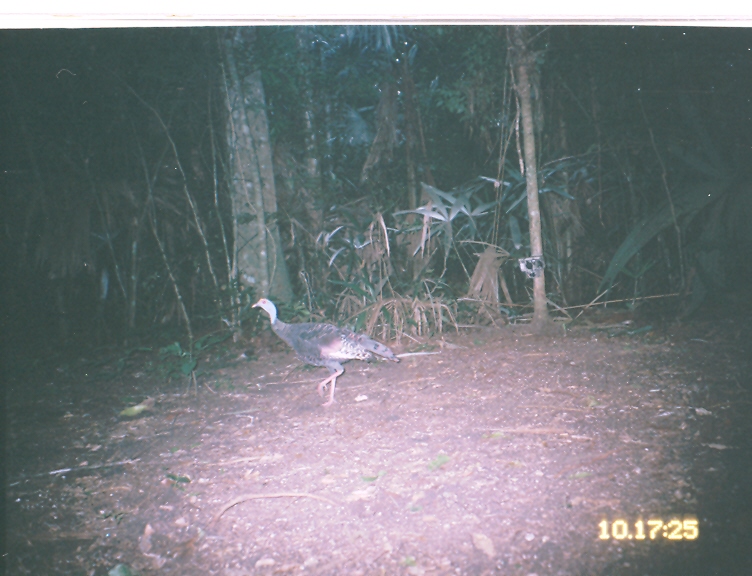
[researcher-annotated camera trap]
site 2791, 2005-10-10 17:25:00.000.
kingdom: Animalia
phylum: Chordata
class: Aves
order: Galliformes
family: Phasianidae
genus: Meleagris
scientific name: Meleagris ocellata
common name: ocellated turkey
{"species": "Meleagris ocellata (ocellated turkey)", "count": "1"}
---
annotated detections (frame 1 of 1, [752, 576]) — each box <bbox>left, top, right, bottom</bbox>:
meleagris ocellata: <bbox>251, 298, 400, 407</bbox>